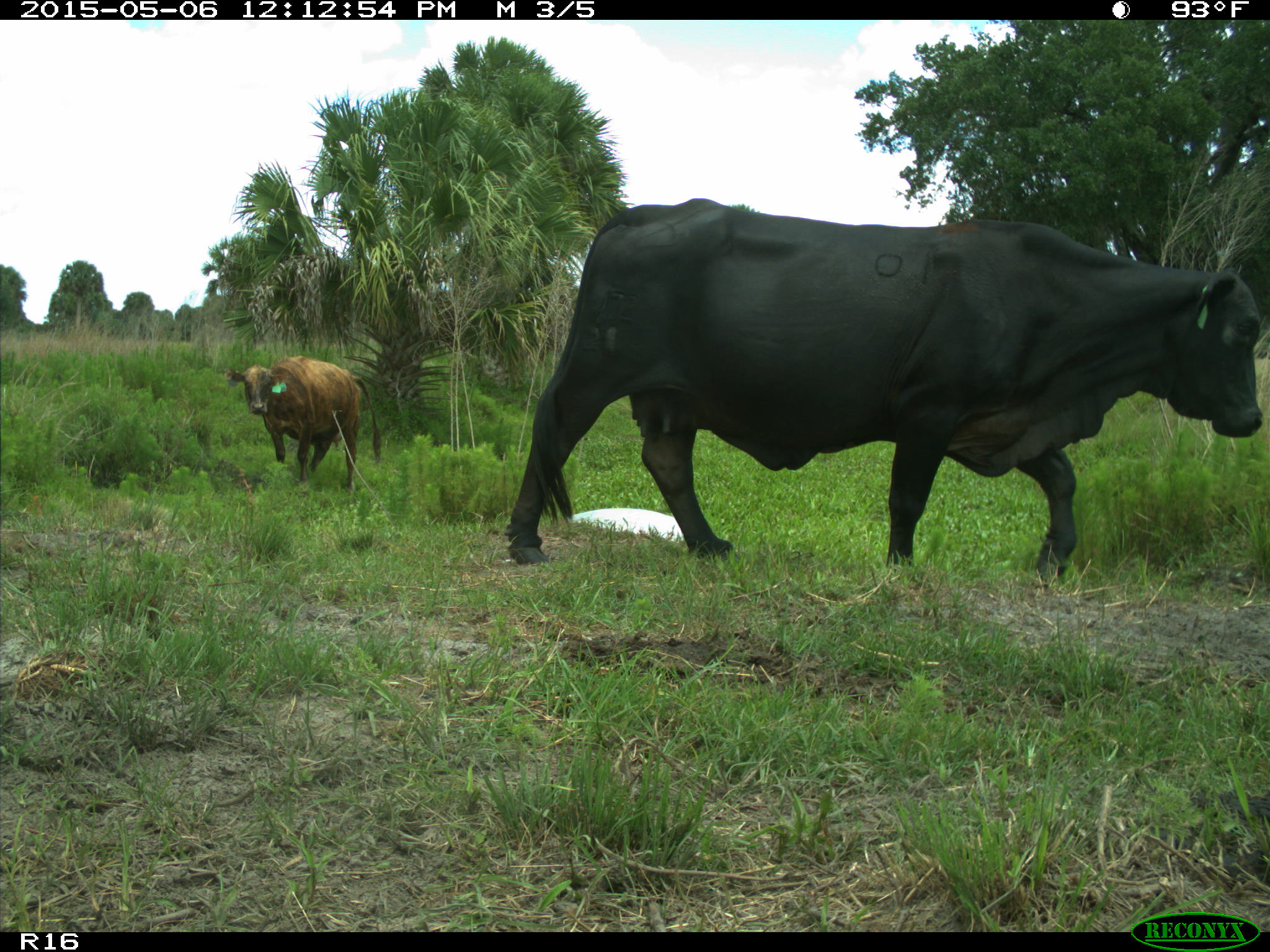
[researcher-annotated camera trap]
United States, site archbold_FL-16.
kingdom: Animalia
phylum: Chordata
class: Mammalia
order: Cingulata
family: Dasypodidae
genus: Dasypus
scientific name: Dasypus novemcinctus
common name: nine-banded armadillo